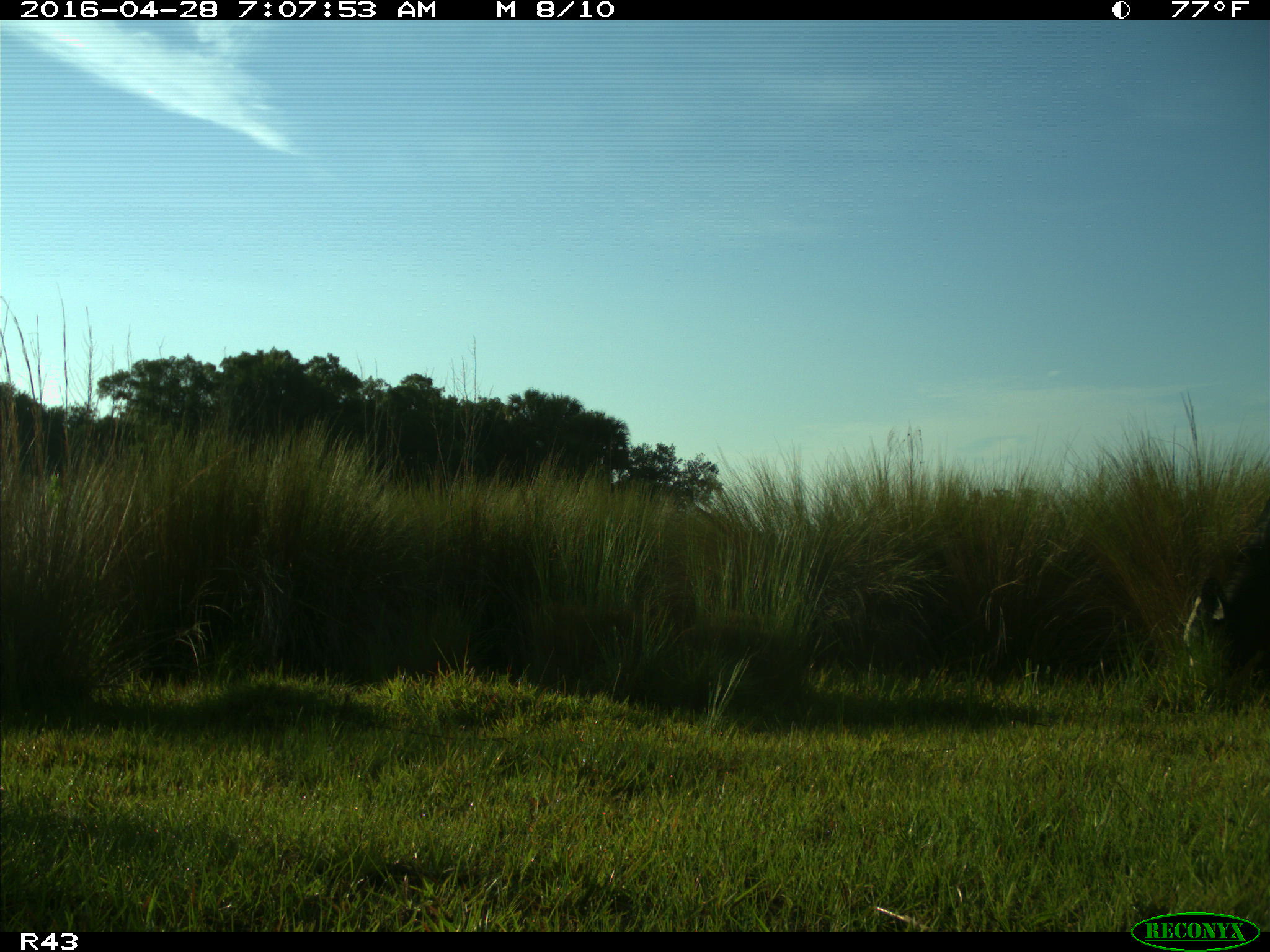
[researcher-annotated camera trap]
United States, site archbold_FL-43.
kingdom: Animalia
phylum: Chordata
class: Mammalia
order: Artiodactyla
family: Bovidae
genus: Bos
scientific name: Bos taurus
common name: domestic cow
Bos taurus (domestic cow).